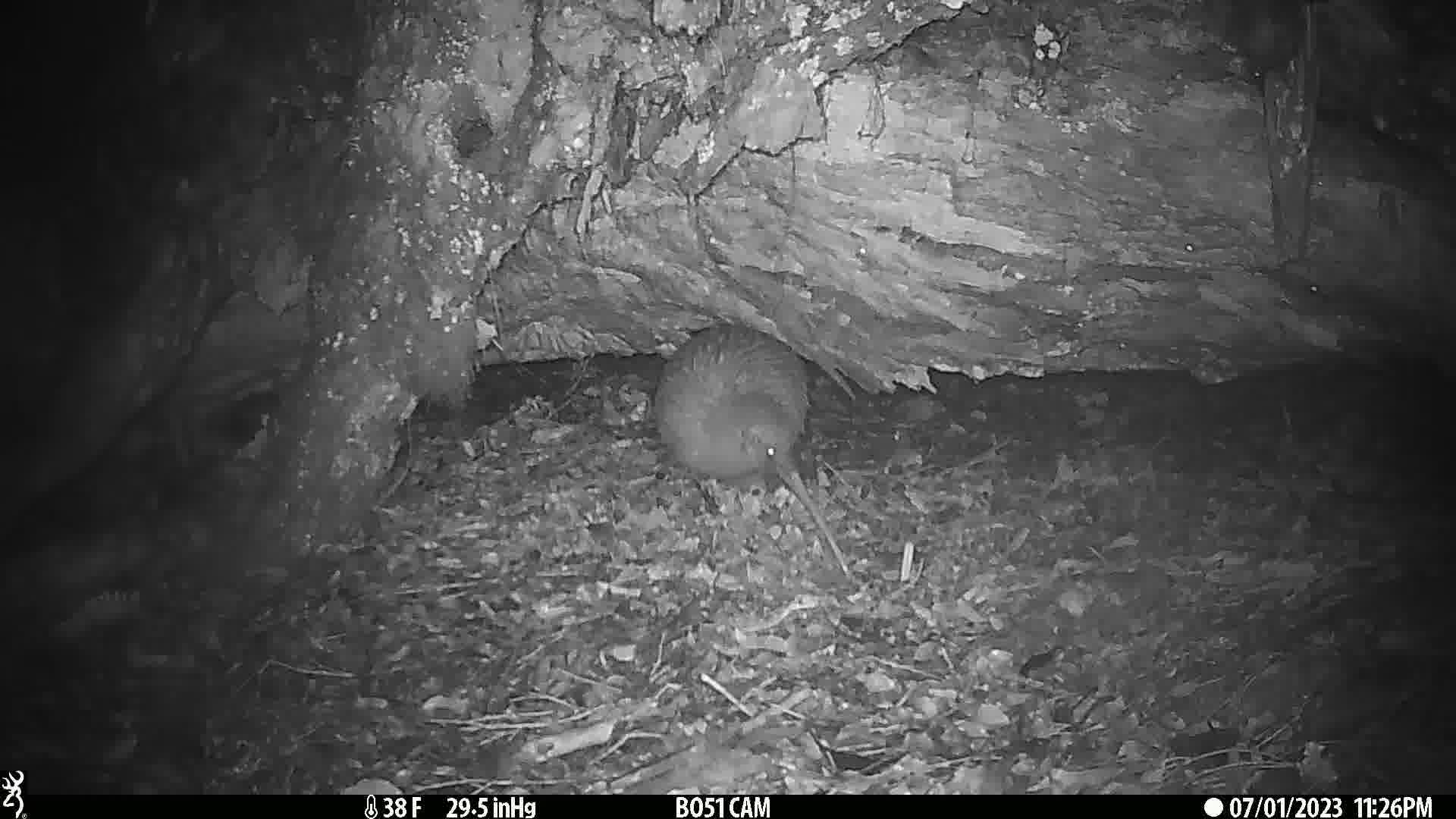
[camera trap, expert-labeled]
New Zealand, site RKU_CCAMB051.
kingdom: Animalia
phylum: Chordata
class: Aves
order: Apterygiformes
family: Apterygidae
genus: Apteryx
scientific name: Apteryx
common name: kiwi